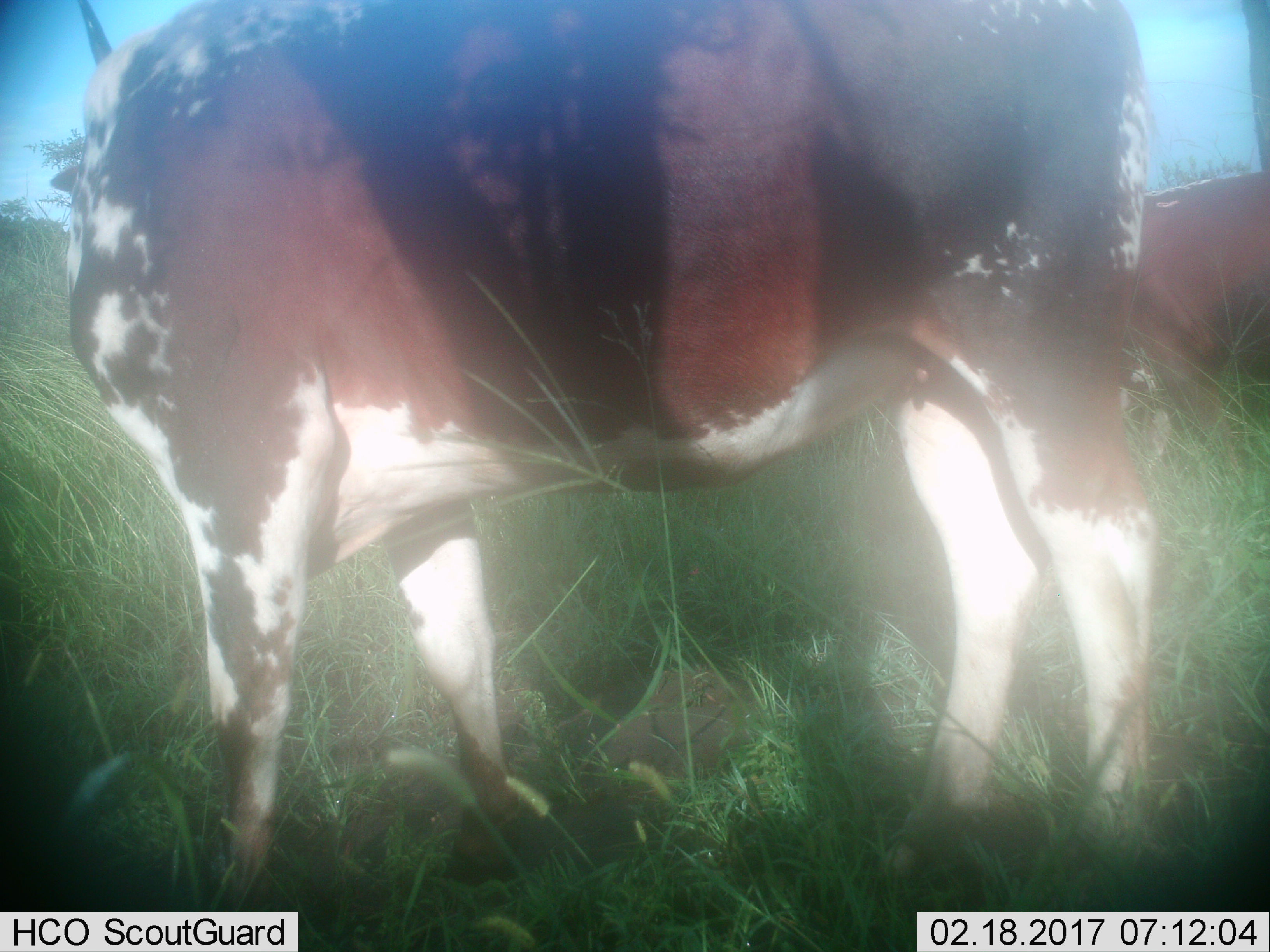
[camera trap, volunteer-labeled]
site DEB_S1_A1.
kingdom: Animalia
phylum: Chordata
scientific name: Vertebrata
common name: domestic animal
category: domesticanimal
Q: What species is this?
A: Domesticanimal (domestic animal) (Vertebrata).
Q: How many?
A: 2.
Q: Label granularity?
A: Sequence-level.